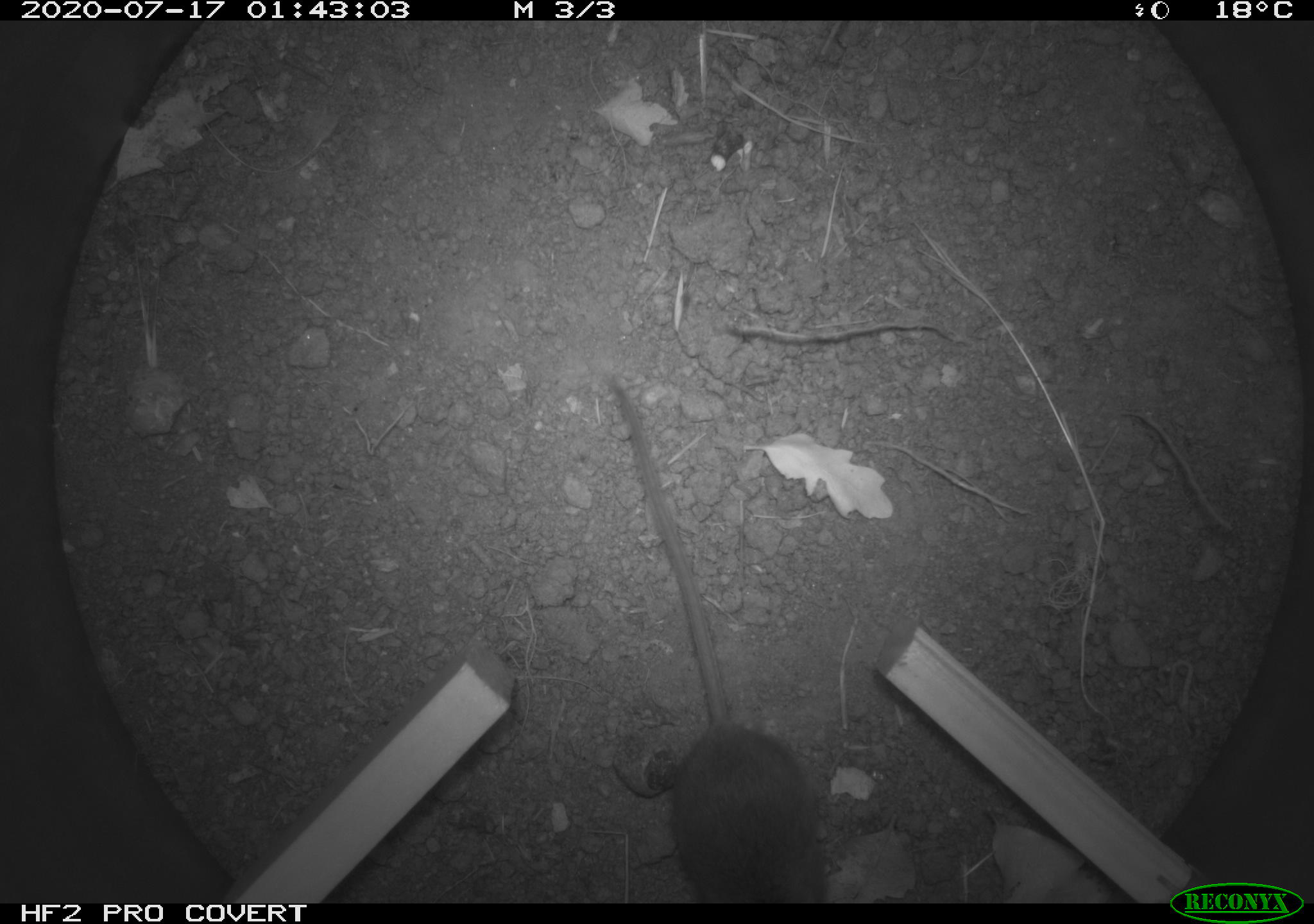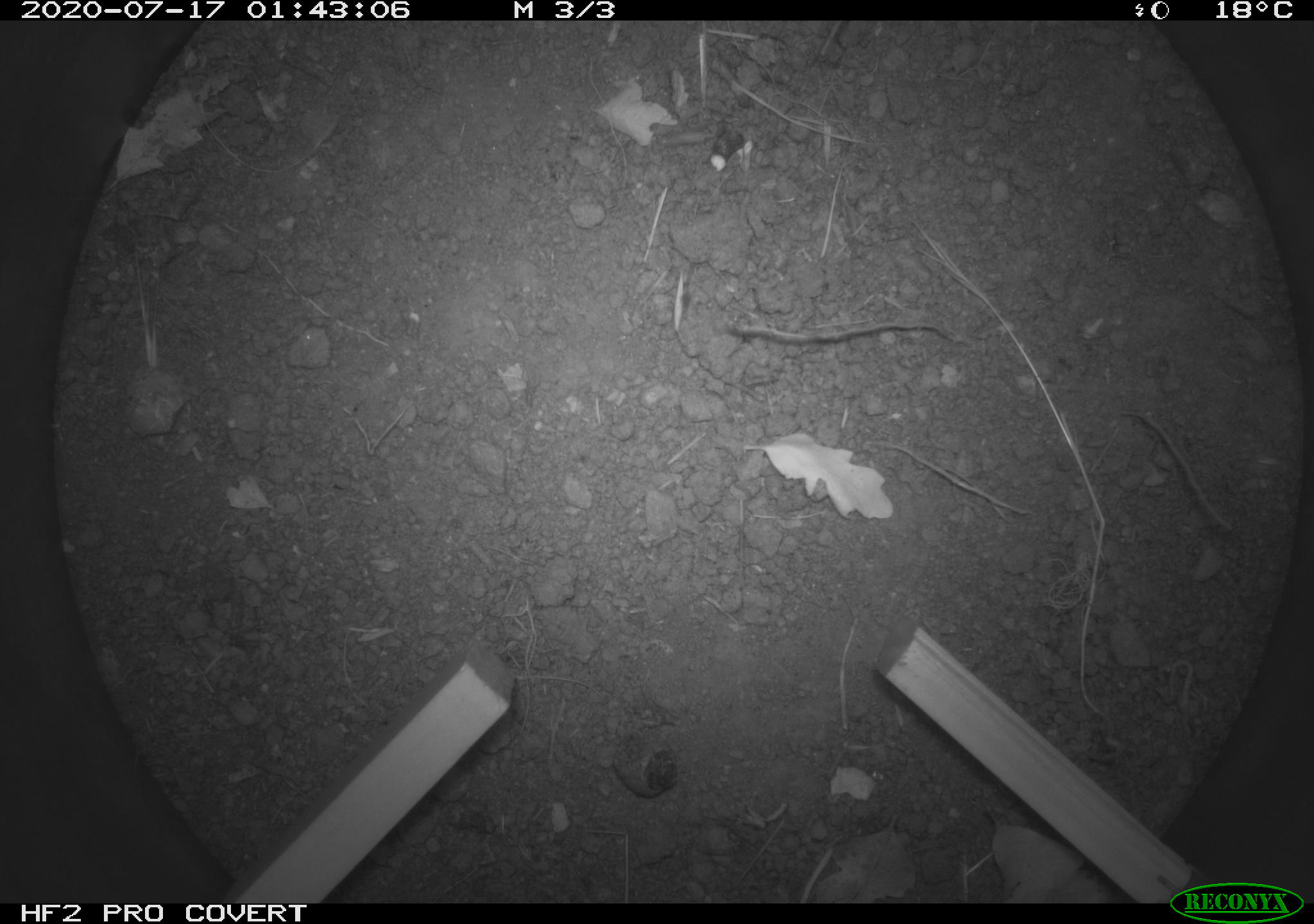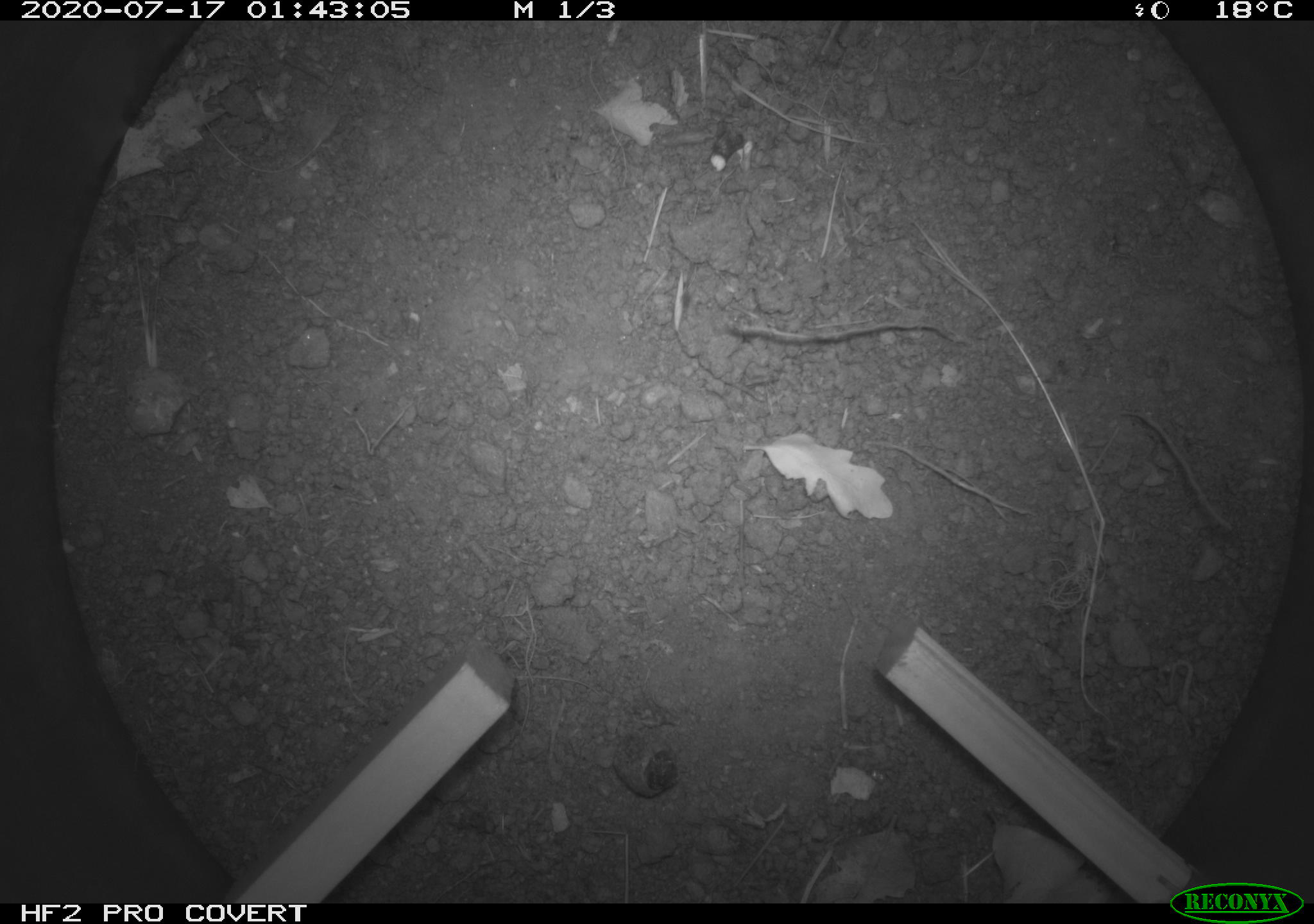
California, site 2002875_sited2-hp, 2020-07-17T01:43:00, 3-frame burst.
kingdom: Animalia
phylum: Chordata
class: Mammalia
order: Rodentia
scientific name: Rodentia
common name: rodent